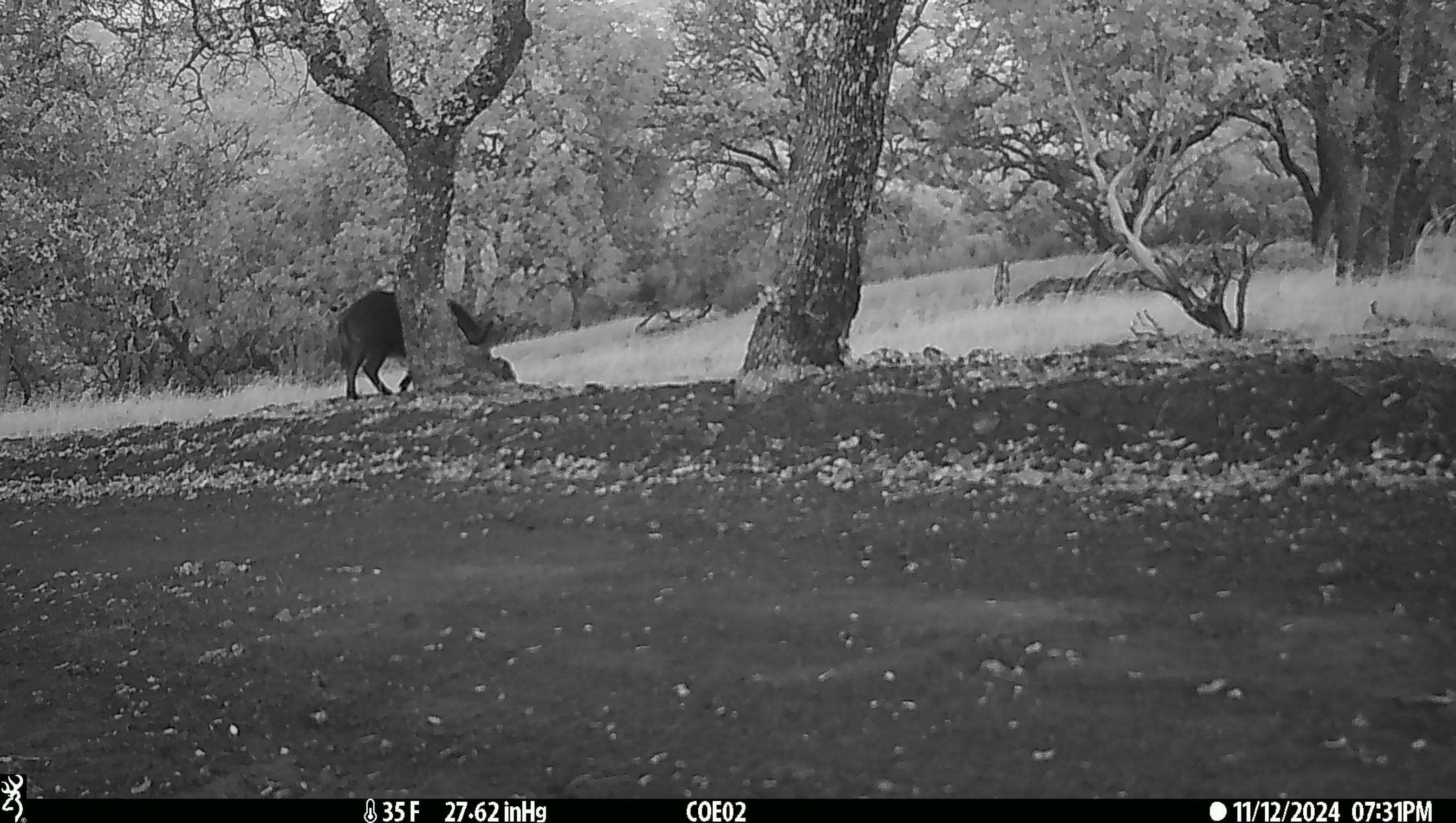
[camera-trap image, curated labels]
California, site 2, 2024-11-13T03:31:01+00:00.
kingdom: Animalia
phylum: Chordata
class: Mammalia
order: Artiodactyla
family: Suidae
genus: Sus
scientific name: Sus scrofa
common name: wild boar